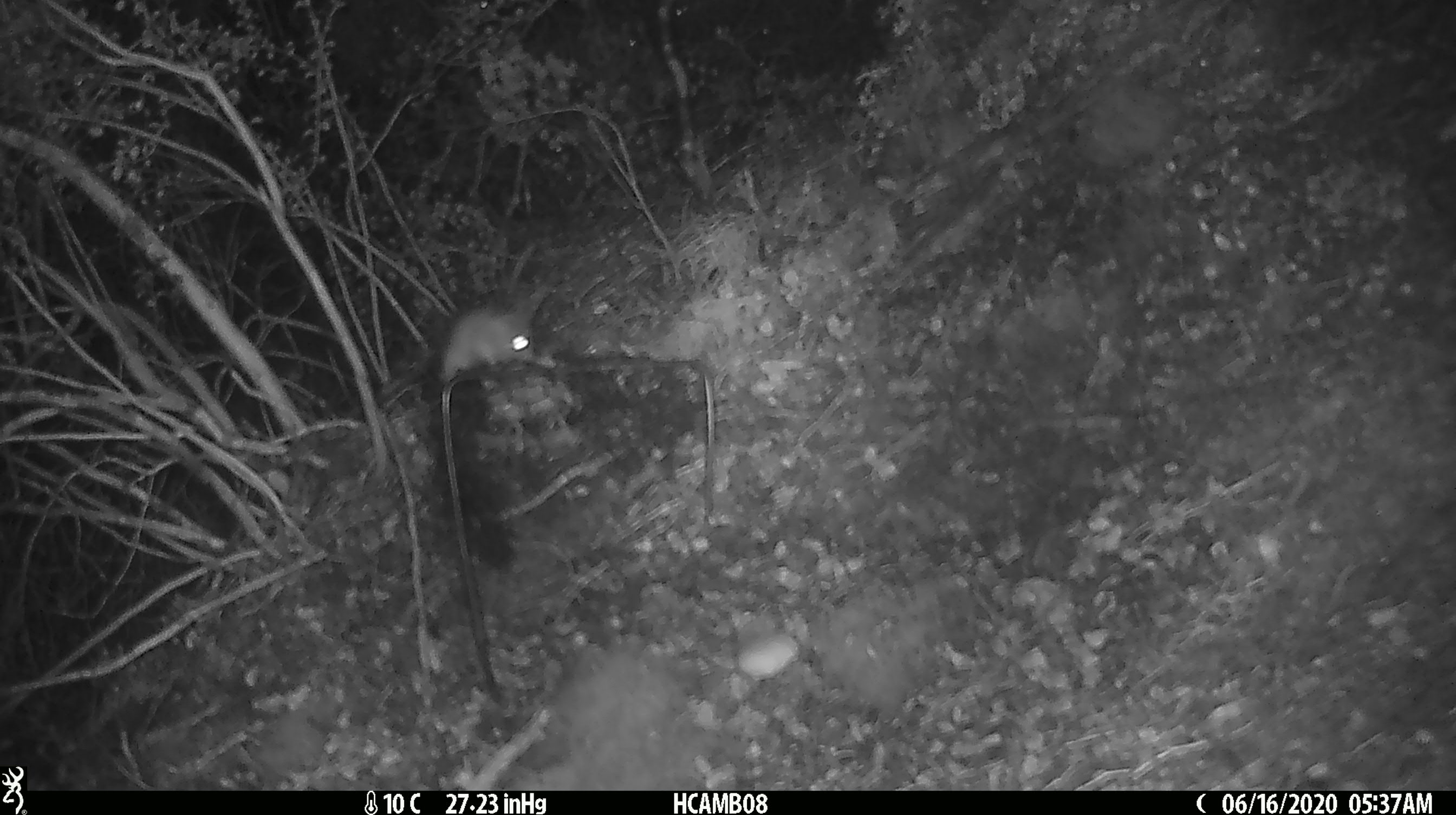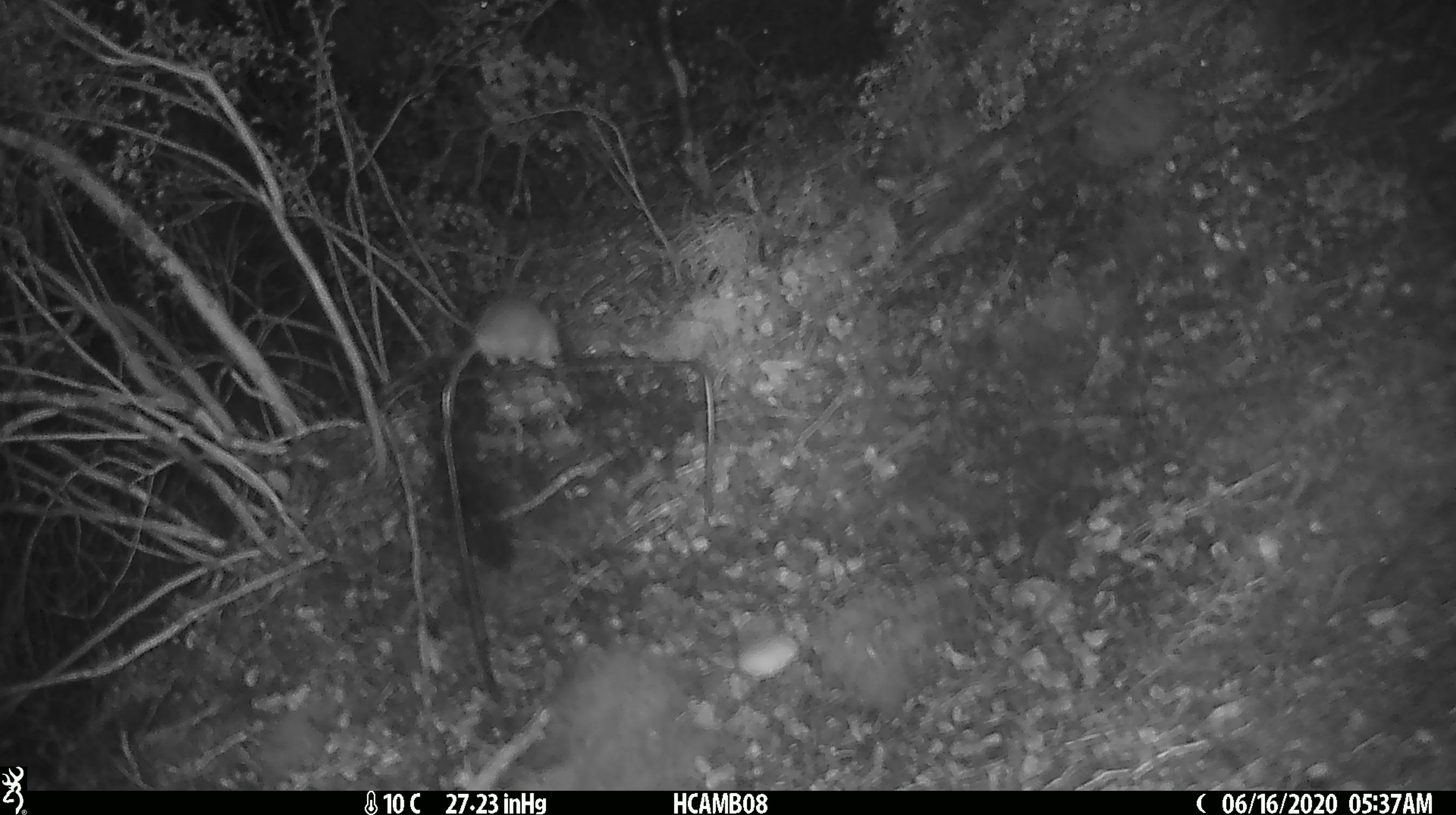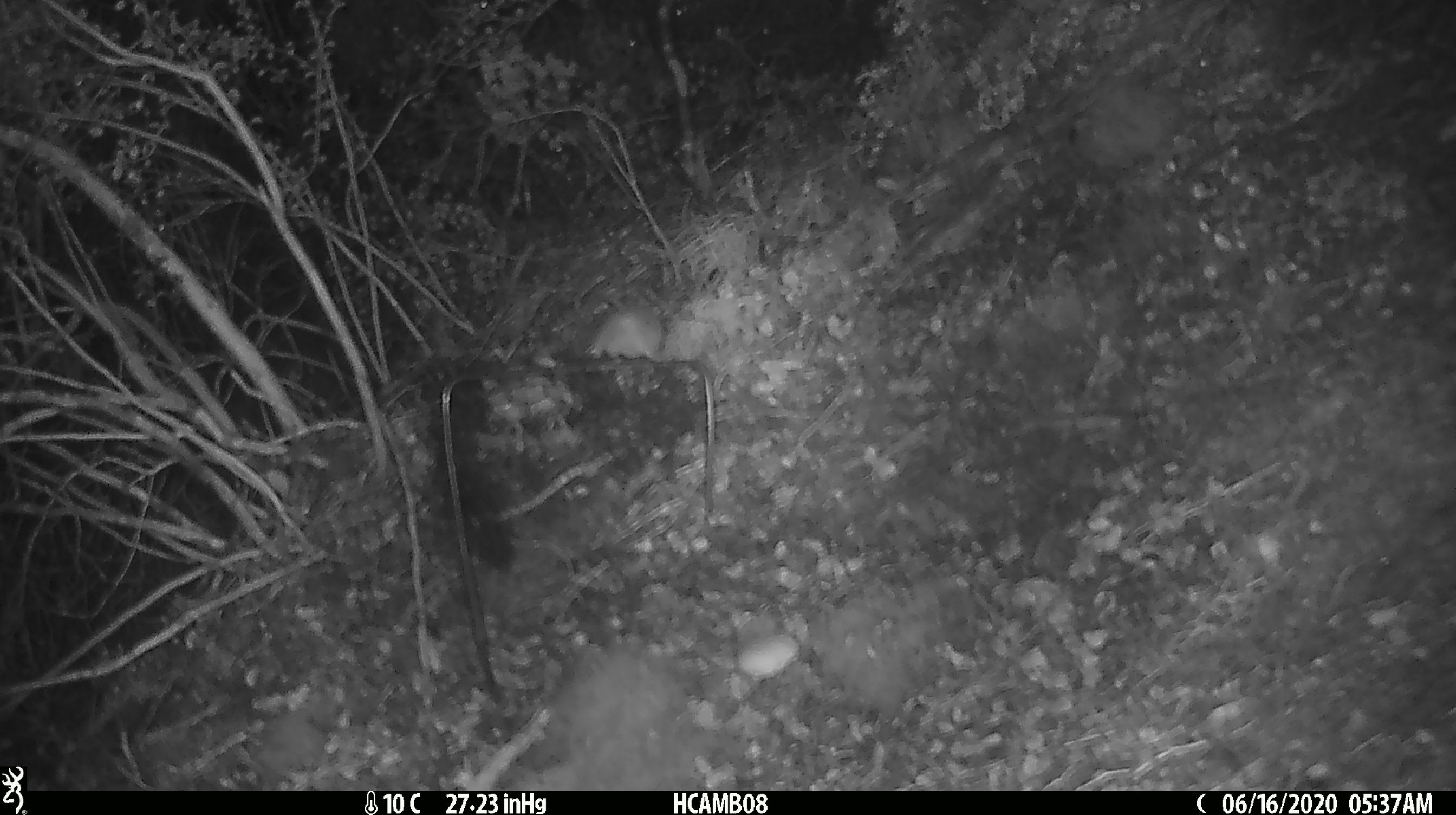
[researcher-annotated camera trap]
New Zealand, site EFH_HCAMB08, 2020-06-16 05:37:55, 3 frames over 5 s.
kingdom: Animalia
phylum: Chordata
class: Mammalia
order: Rodentia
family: Muridae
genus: Mus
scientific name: Mus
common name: mouse